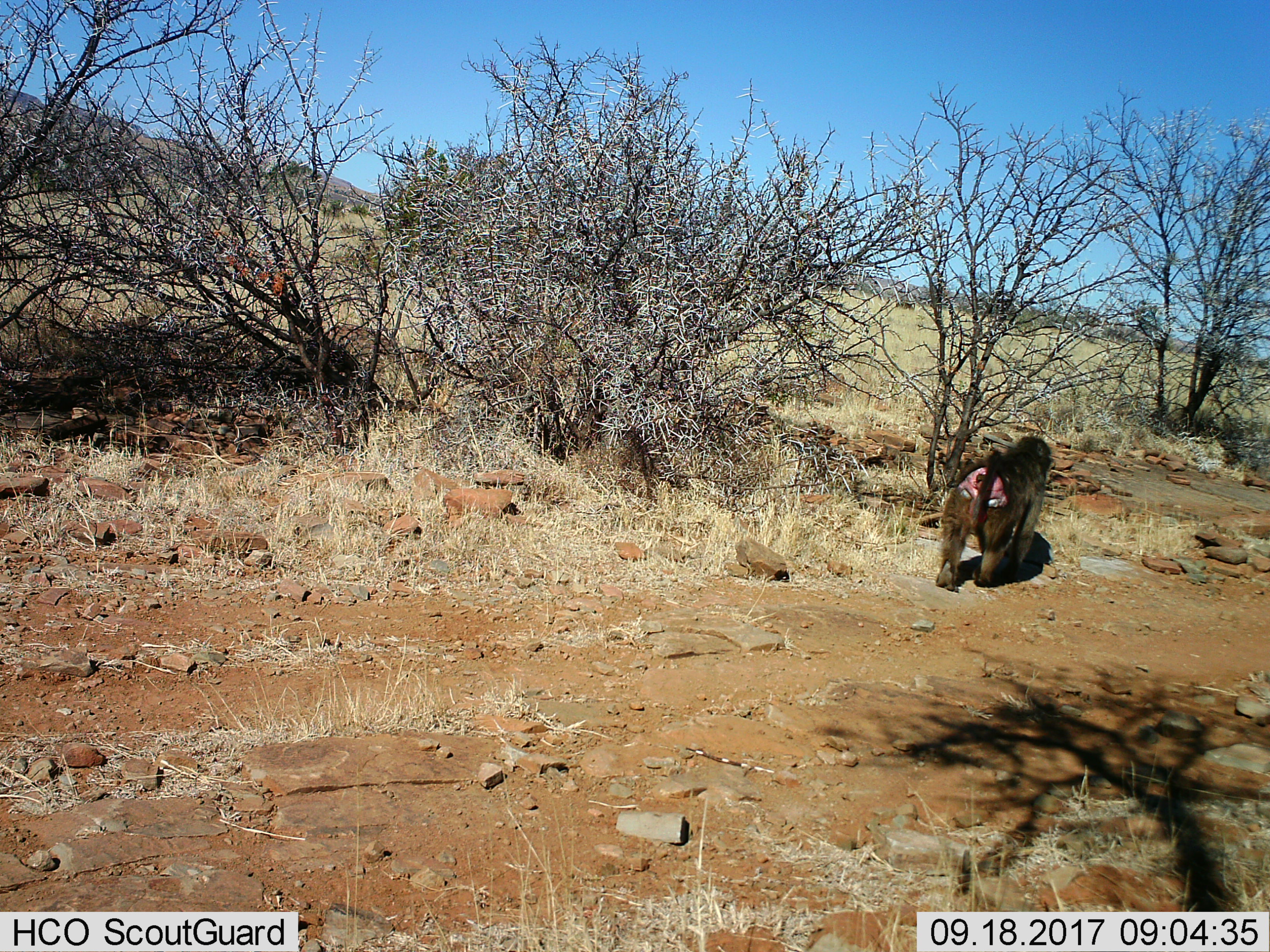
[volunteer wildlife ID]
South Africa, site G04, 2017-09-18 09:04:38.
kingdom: Animalia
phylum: Chordata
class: Mammalia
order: Primates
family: Cercopithecidae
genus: Papio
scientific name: Papio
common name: baboon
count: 1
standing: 0%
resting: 0%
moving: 100%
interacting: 0%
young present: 0%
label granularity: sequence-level